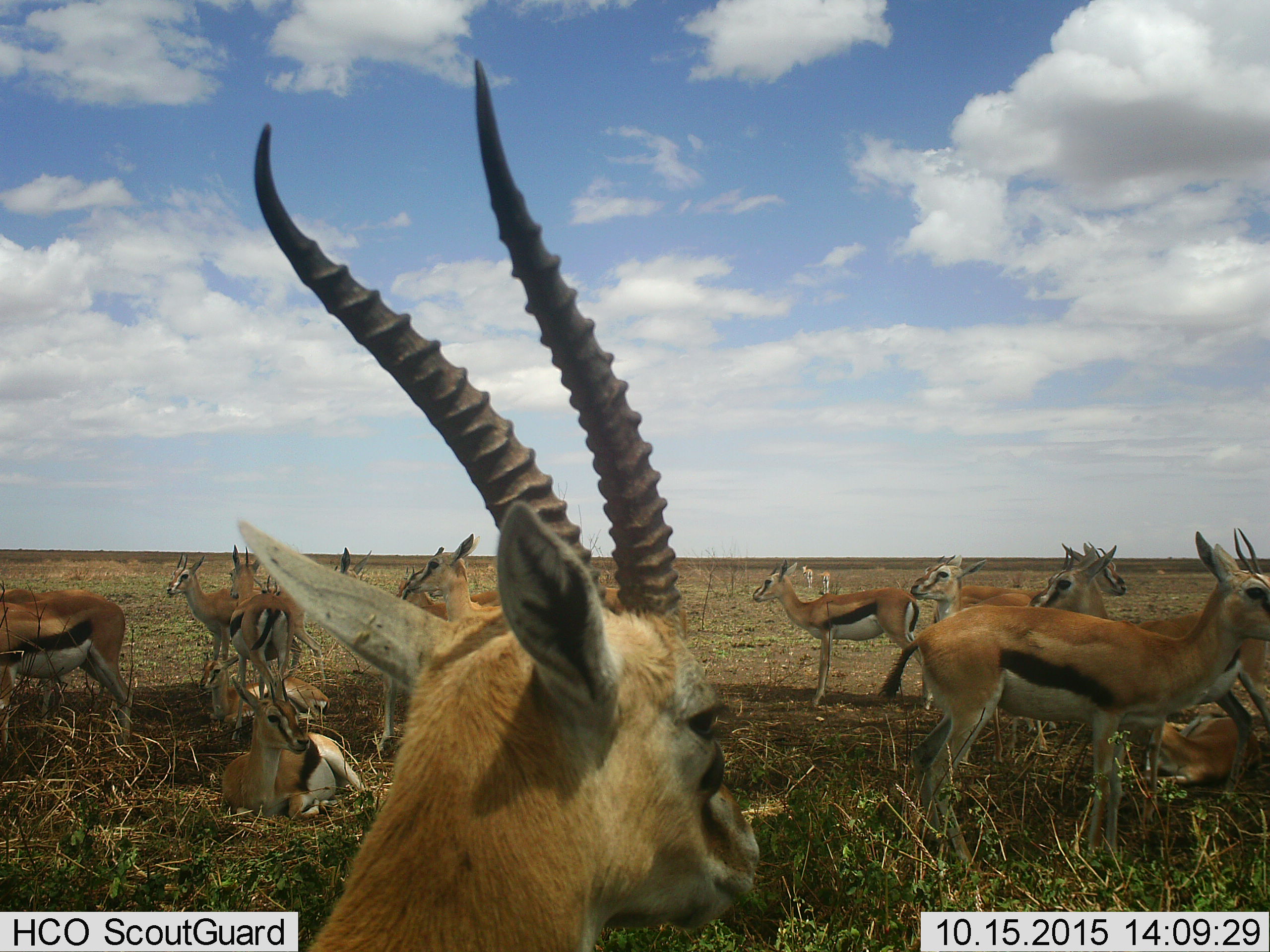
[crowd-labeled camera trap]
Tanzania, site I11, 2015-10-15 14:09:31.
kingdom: Animalia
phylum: Chordata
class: Mammalia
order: Artiodactyla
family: Bovidae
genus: Eudorcas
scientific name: Eudorcas thomsonii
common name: thomson's gazelle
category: gazellethomsons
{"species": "gazellethomsons (thomson's gazelle) (Eudorcas thomsonii)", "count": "11-50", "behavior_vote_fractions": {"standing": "100%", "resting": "90%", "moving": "10%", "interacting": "10%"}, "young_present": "20%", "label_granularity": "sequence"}